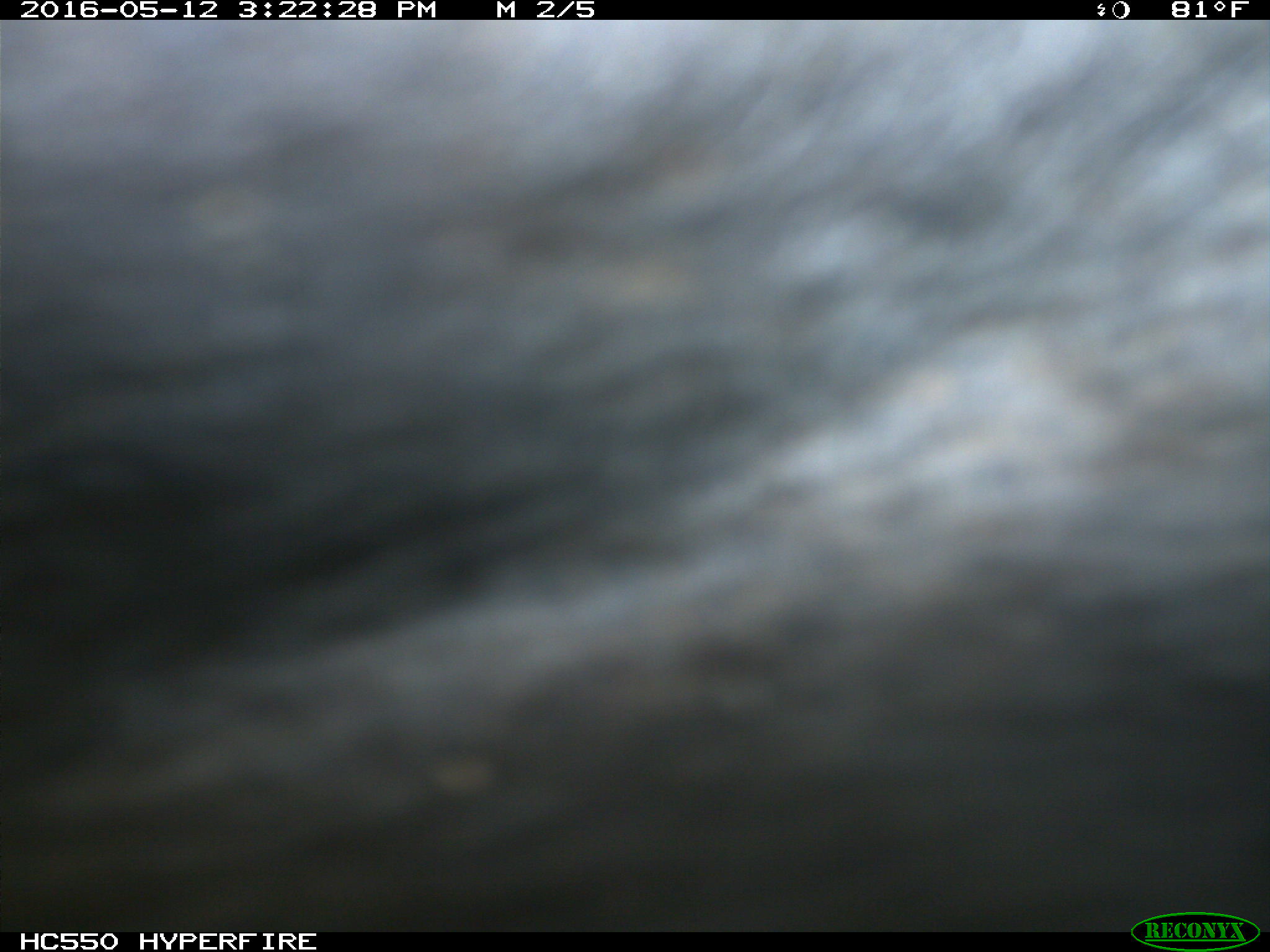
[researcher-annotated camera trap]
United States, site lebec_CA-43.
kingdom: Animalia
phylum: Chordata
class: Mammalia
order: Artiodactyla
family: Bovidae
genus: Bos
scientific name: Bos taurus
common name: domestic cow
Bos taurus (domestic cow).